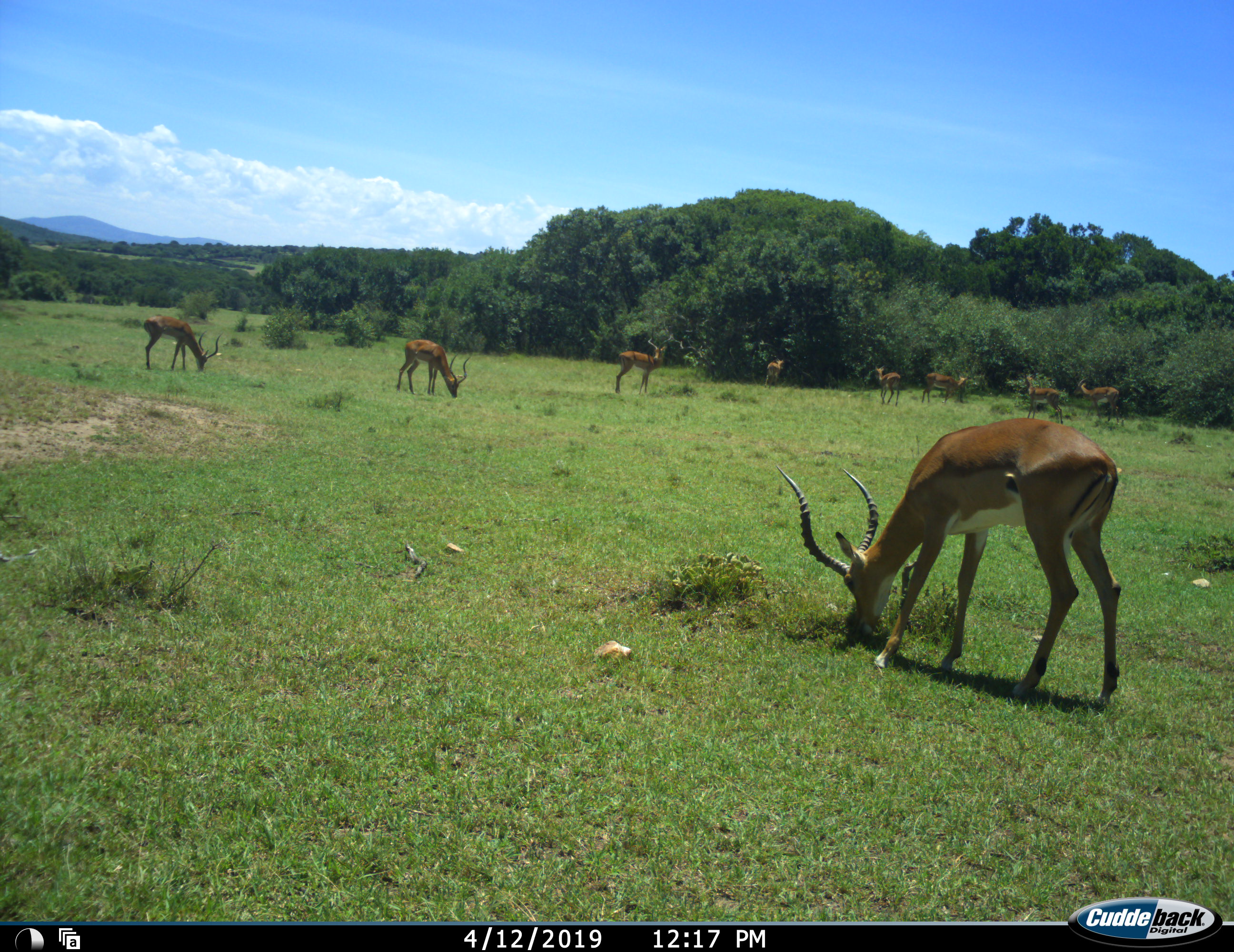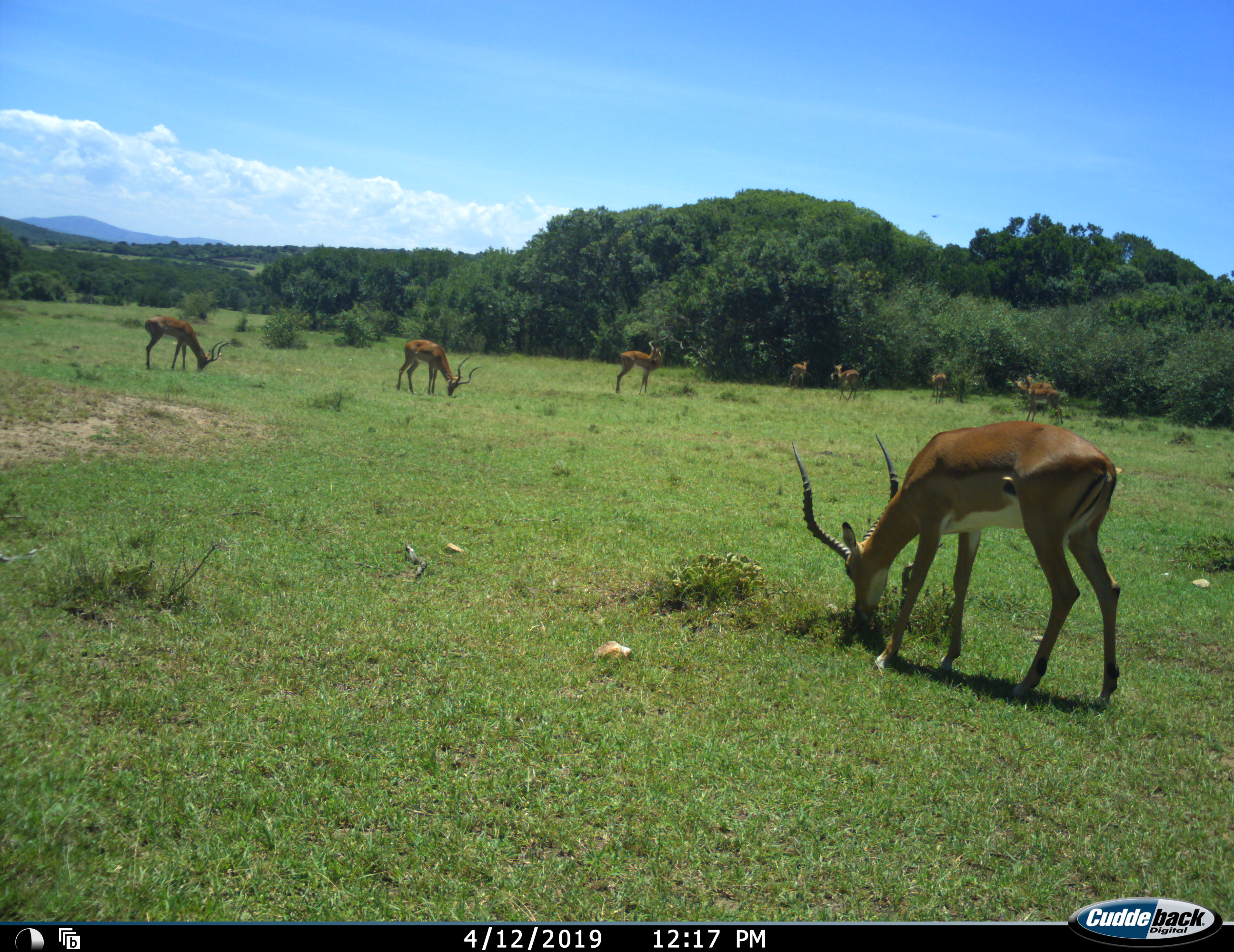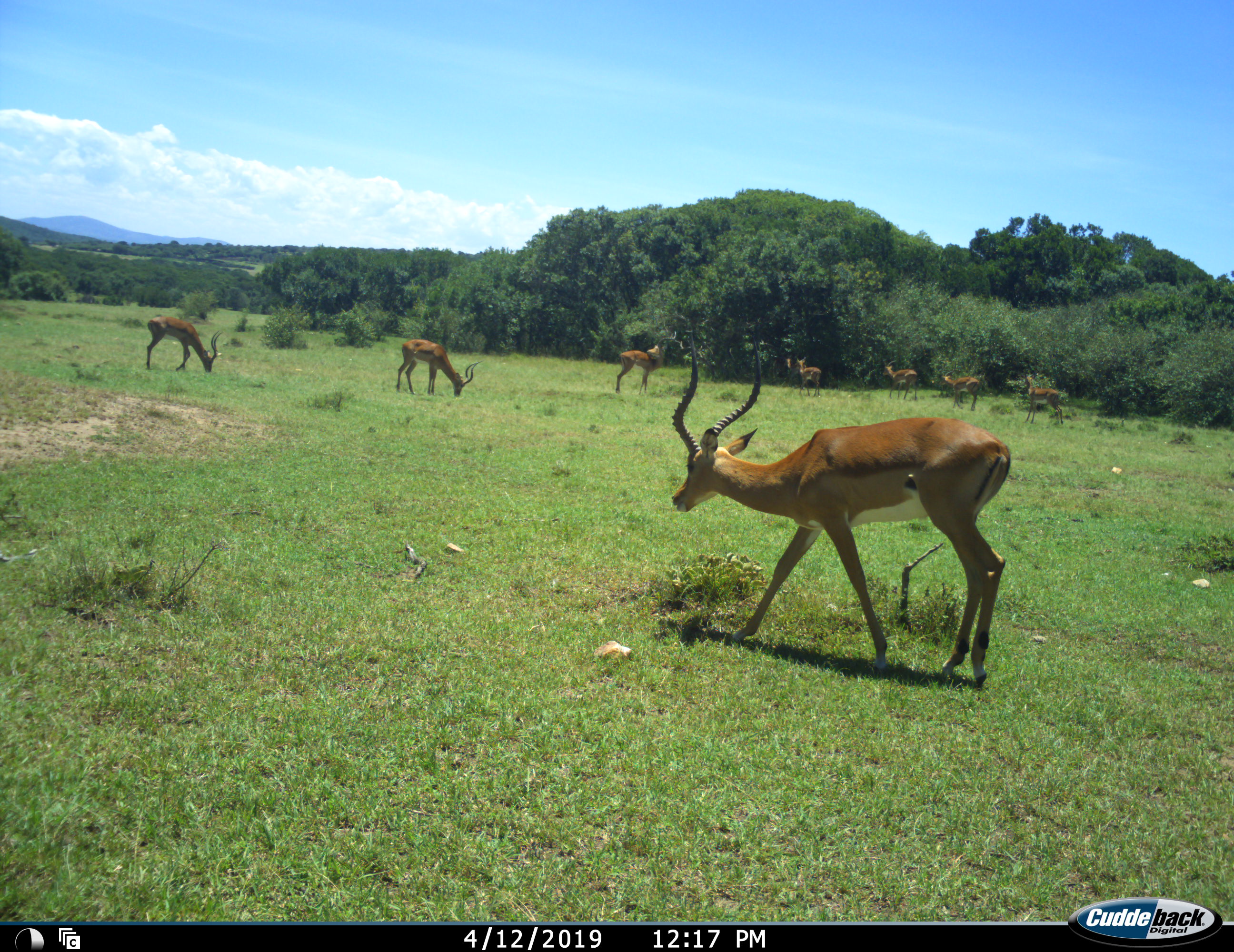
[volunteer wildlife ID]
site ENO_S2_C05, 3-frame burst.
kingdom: Animalia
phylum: Chordata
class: Mammalia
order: Artiodactyla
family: Bovidae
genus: Aepyceros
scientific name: Aepyceros melampus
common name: impala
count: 9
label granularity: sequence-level